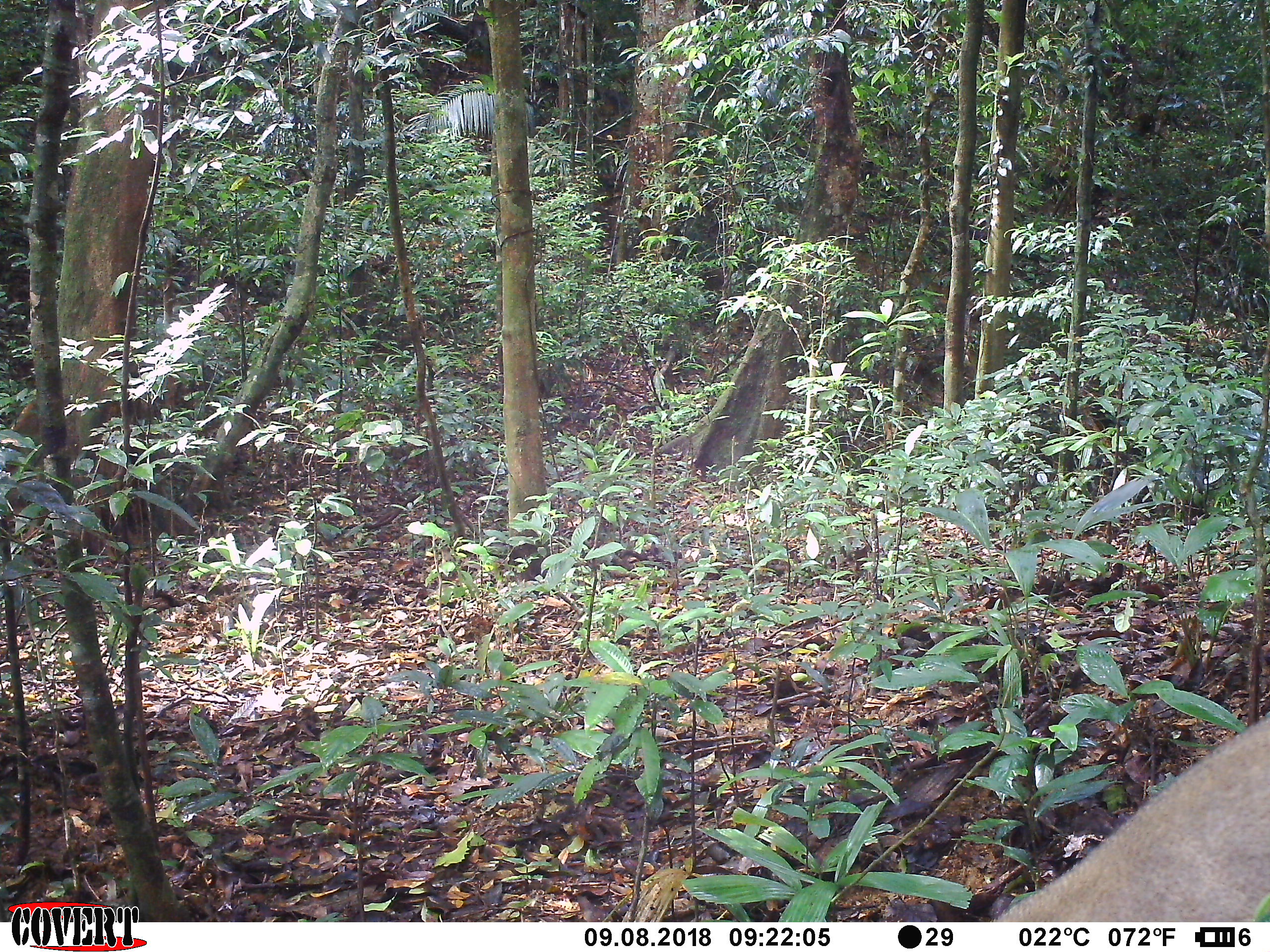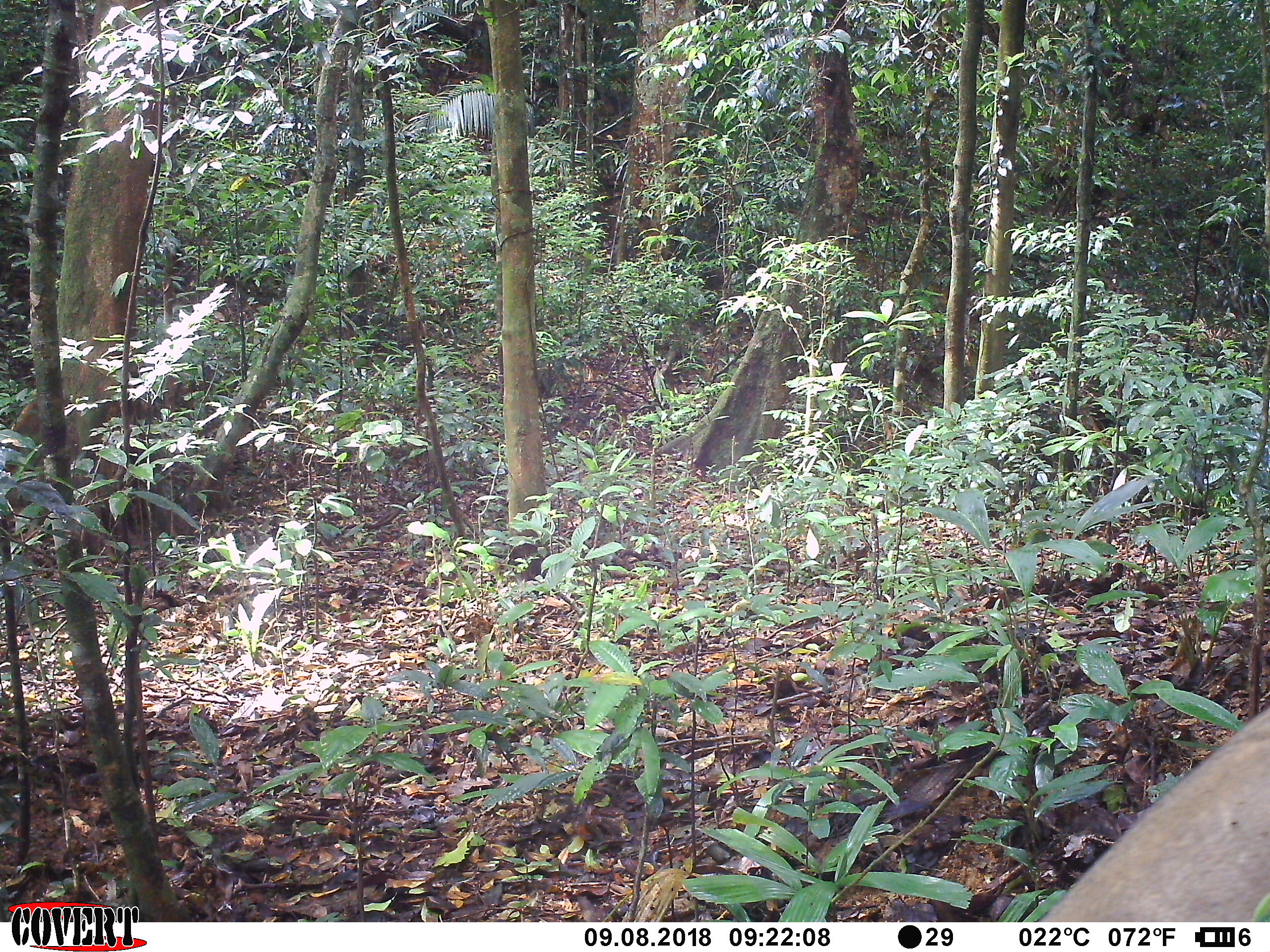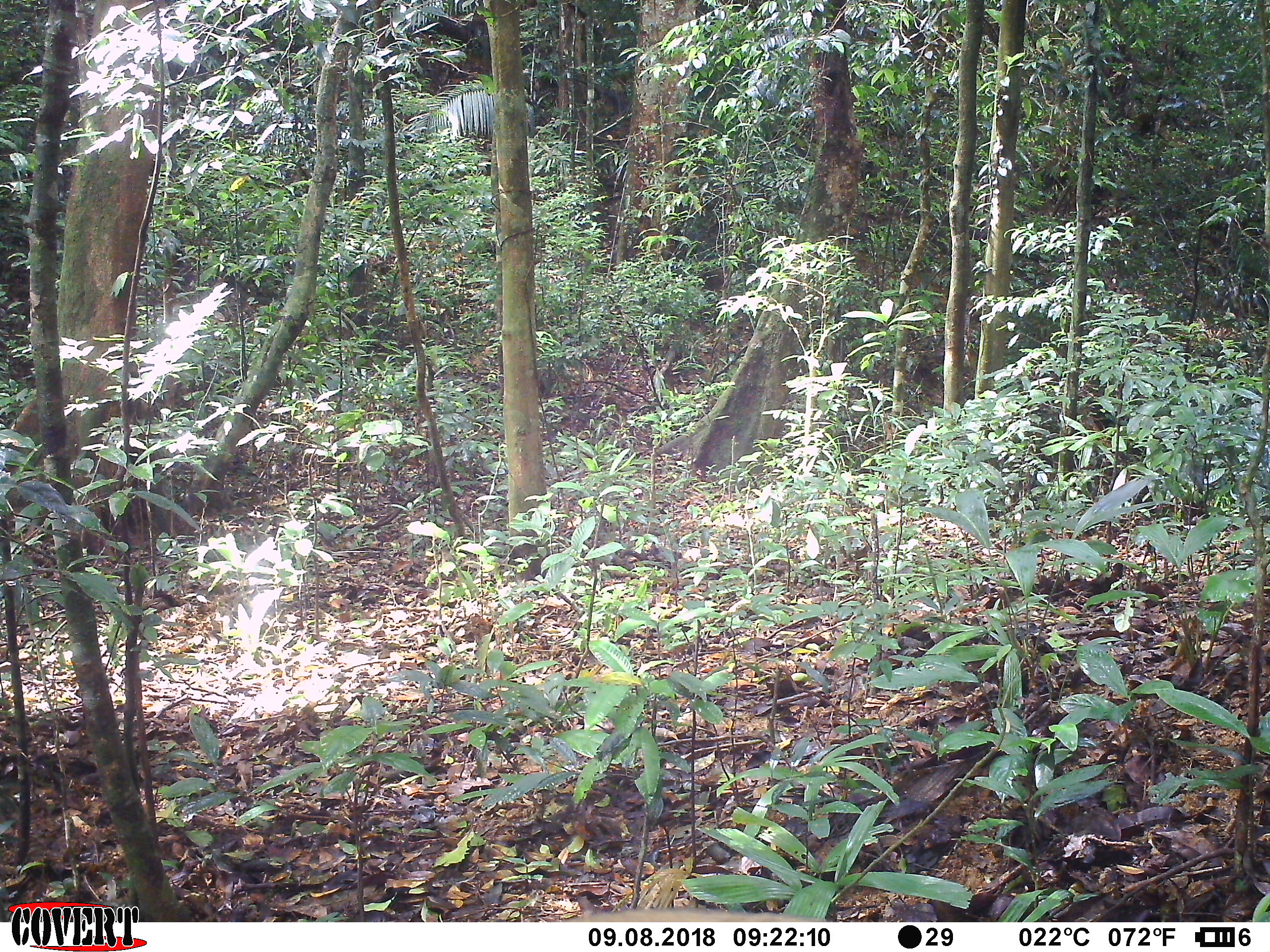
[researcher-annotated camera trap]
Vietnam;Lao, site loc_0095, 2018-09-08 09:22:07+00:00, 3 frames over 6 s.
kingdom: Animalia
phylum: Chordata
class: Mammalia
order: Artiodactyla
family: Suidae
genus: Sus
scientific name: Sus scrofa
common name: eurasian wild pig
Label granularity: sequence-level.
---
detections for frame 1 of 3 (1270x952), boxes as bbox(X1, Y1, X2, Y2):
eurasian wild pig: bbox(989, 716, 1265, 922)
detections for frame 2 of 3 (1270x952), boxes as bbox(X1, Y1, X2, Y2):
eurasian wild pig: bbox(1034, 706, 1270, 922)